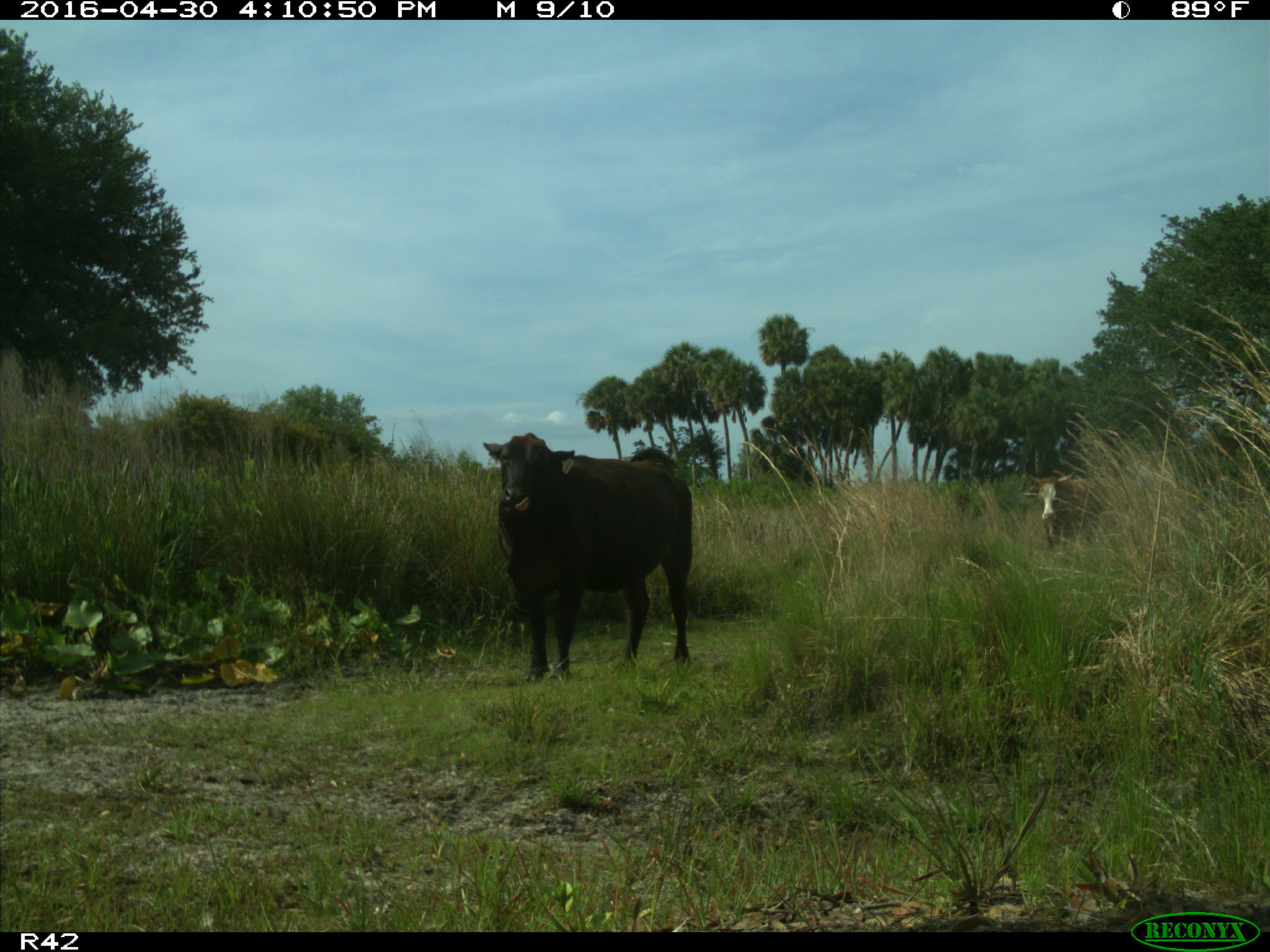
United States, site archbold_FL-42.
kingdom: Animalia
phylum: Chordata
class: Mammalia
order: Artiodactyla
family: Bovidae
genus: Bos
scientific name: Bos taurus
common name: domestic cow